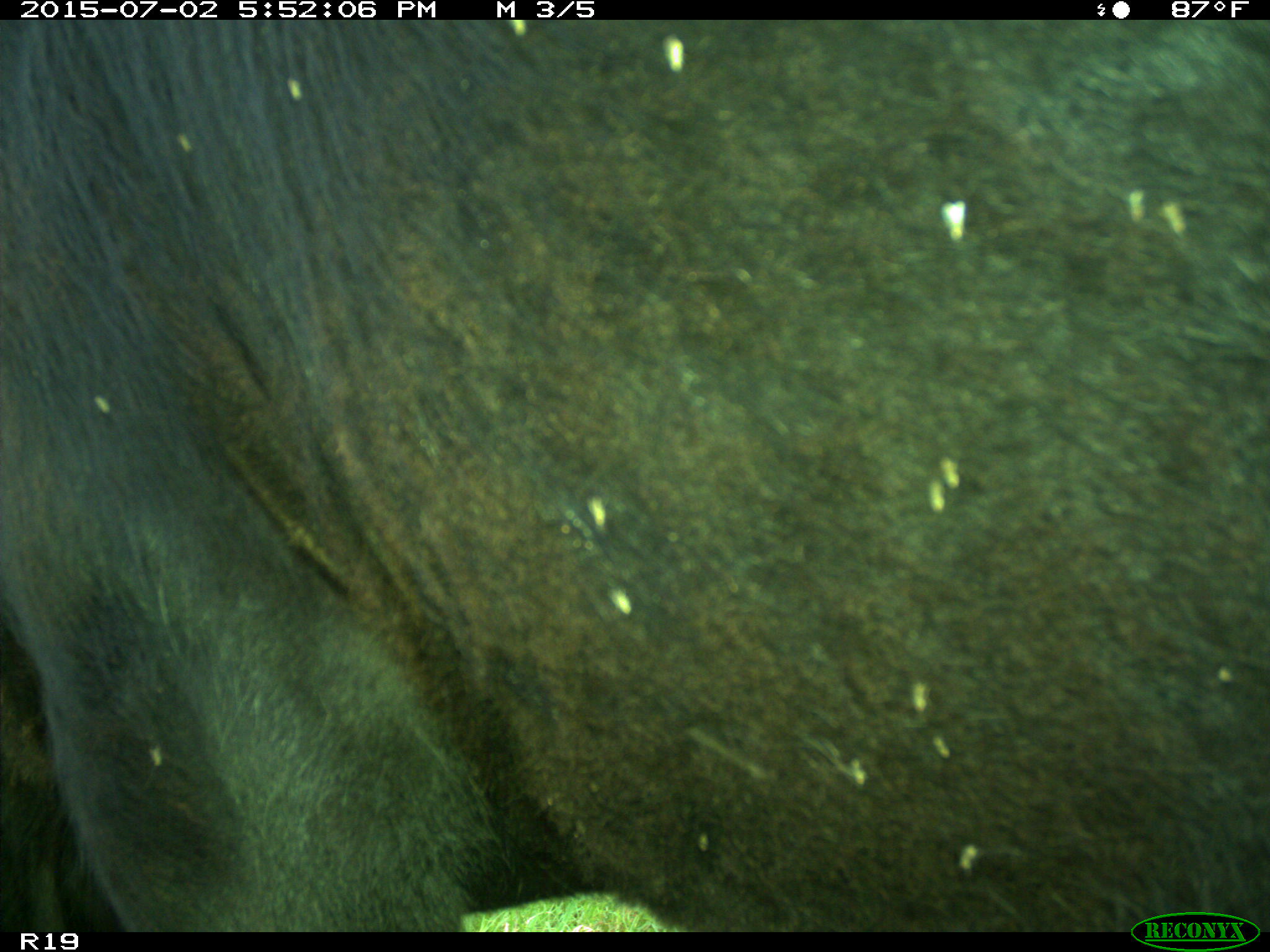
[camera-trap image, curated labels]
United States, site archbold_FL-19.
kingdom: Animalia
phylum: Chordata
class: Mammalia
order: Artiodactyla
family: Bovidae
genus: Bos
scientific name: Bos taurus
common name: domestic cow